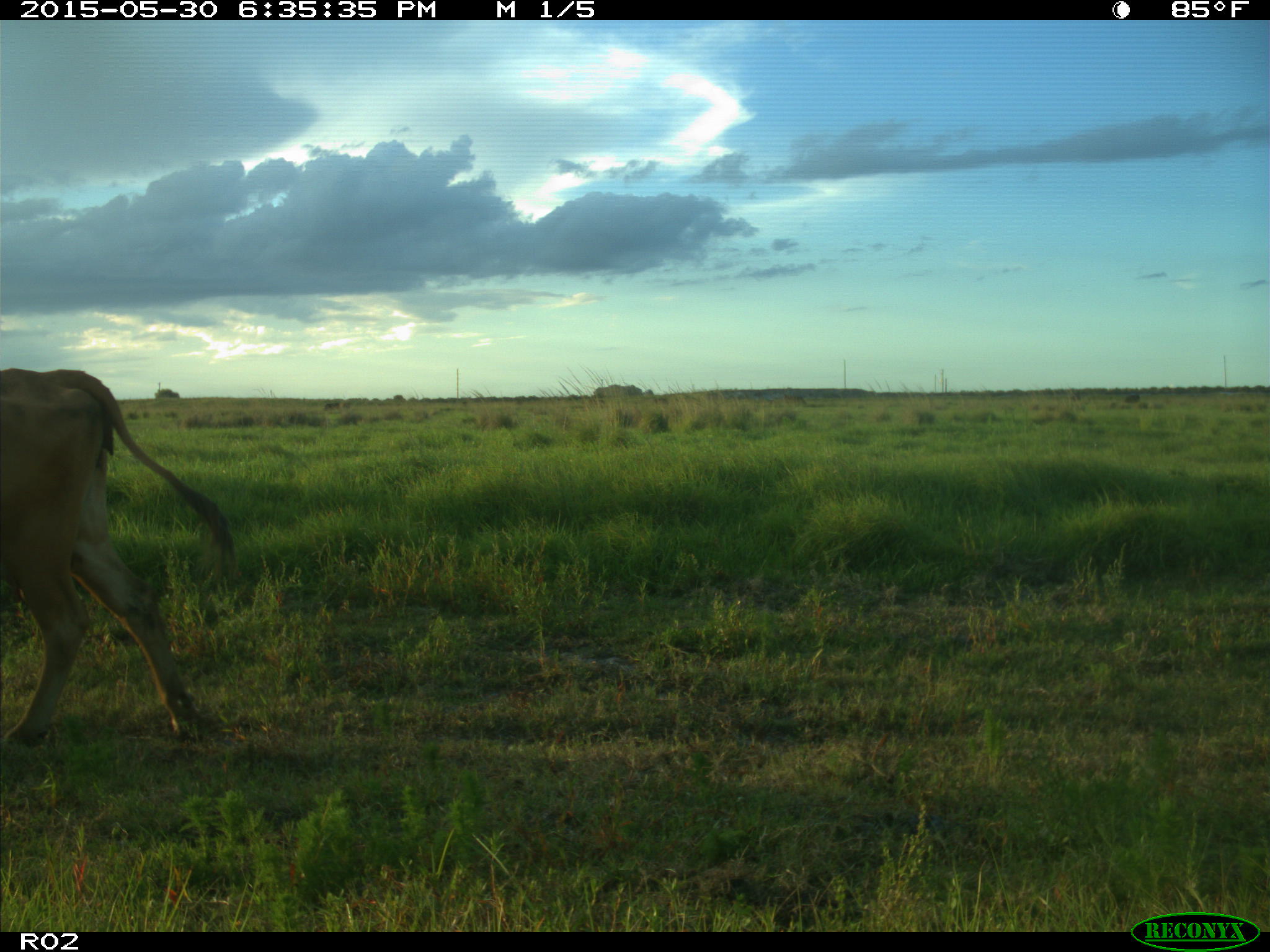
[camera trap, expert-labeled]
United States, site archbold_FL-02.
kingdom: Animalia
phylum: Chordata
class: Mammalia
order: Artiodactyla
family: Bovidae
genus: Bos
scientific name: Bos taurus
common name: domestic cow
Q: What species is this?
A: Bos taurus (domestic cow).